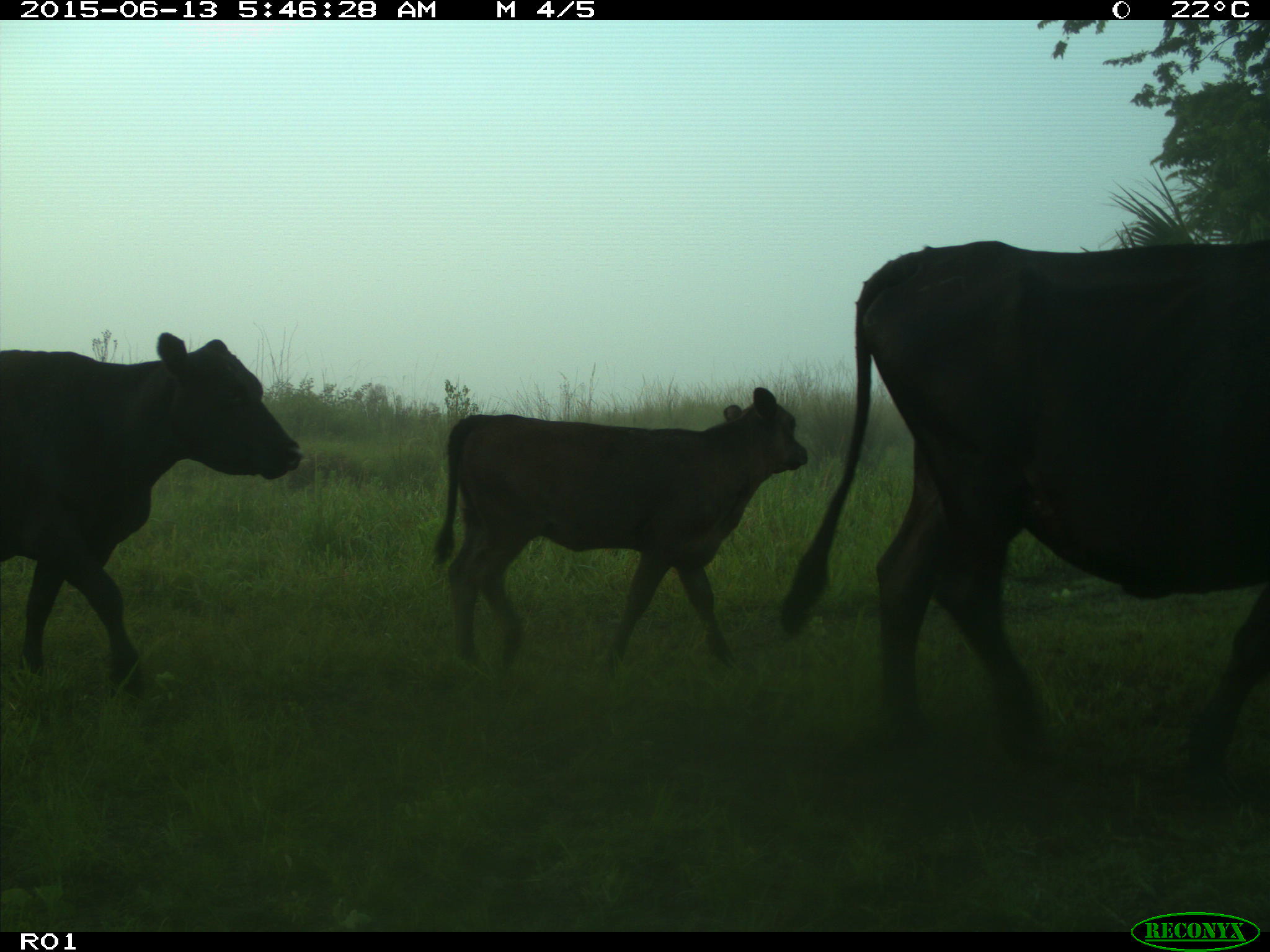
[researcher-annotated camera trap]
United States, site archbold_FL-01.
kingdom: Animalia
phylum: Chordata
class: Mammalia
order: Artiodactyla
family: Bovidae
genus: Bos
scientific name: Bos taurus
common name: domestic cow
Bos taurus (domestic cow).